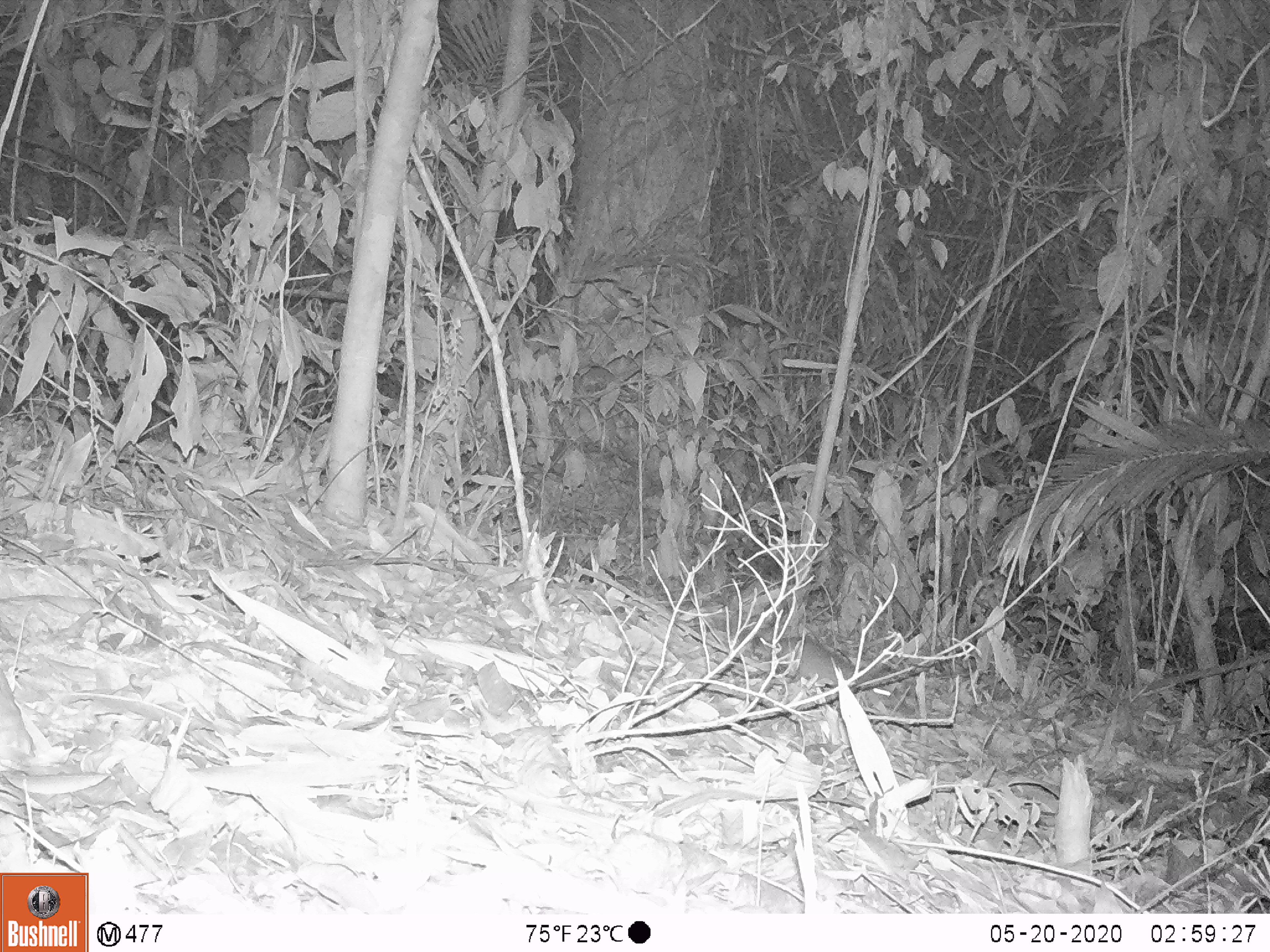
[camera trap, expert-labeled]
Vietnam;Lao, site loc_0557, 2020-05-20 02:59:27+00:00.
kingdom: Animalia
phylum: Chordata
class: Mammalia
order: Rodentia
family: Muridae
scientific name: Muridae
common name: old-world mice and rats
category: unidentified murid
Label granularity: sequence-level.